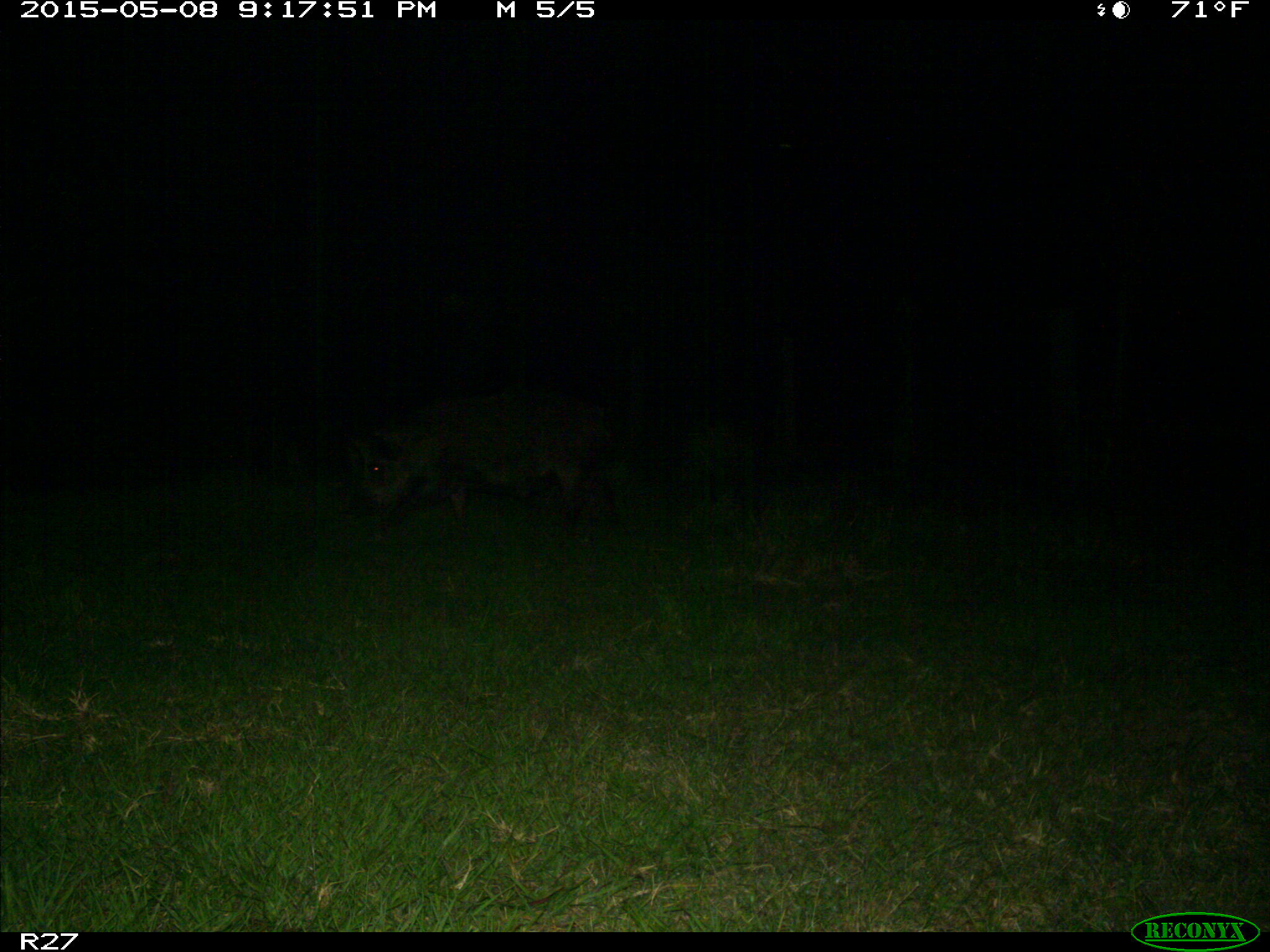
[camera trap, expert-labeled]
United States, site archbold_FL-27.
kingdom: Animalia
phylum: Chordata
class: Mammalia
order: Artiodactyla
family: Suidae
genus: Sus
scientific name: Sus scrofa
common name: wild boar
Sus scrofa (wild boar).